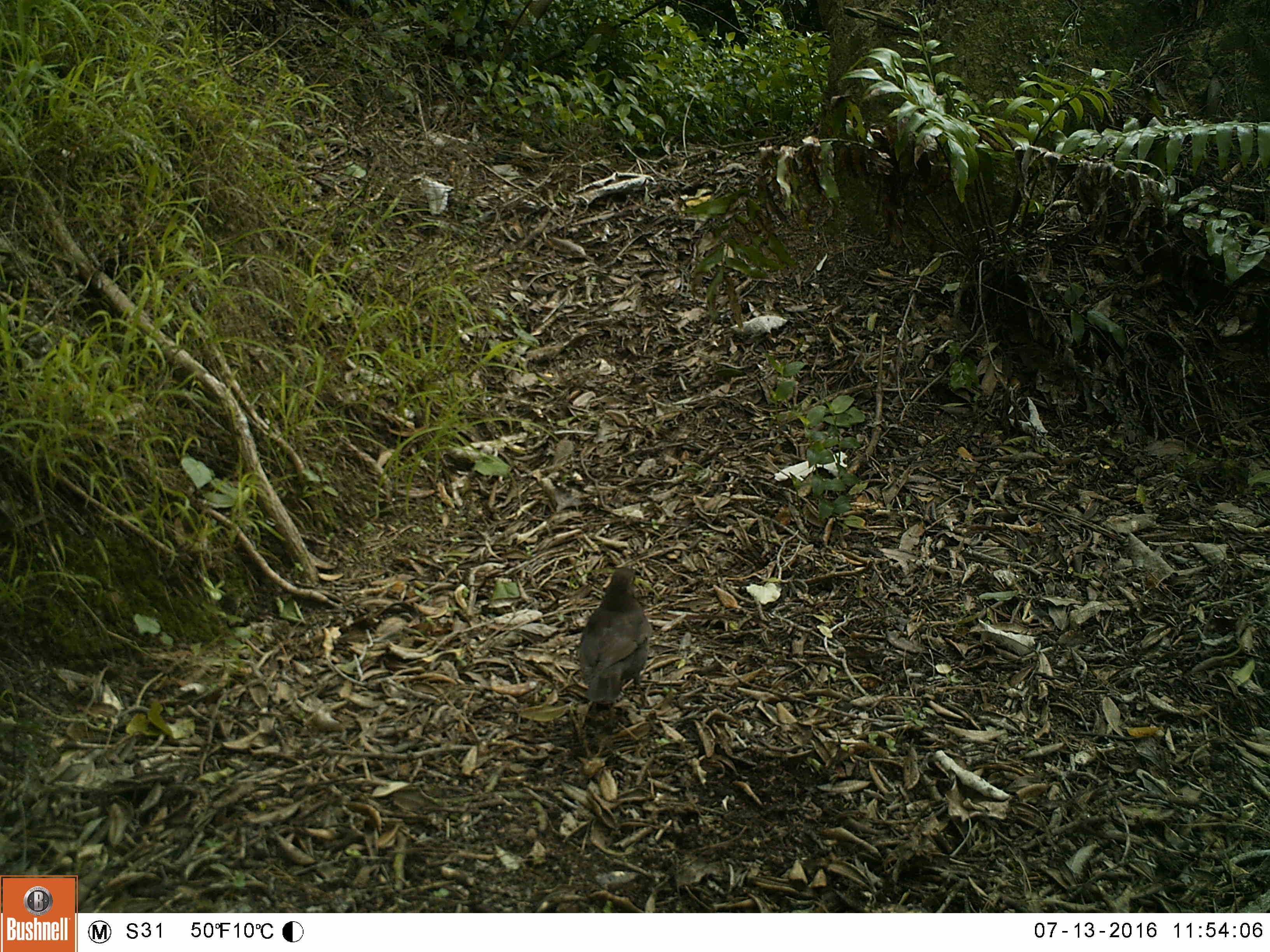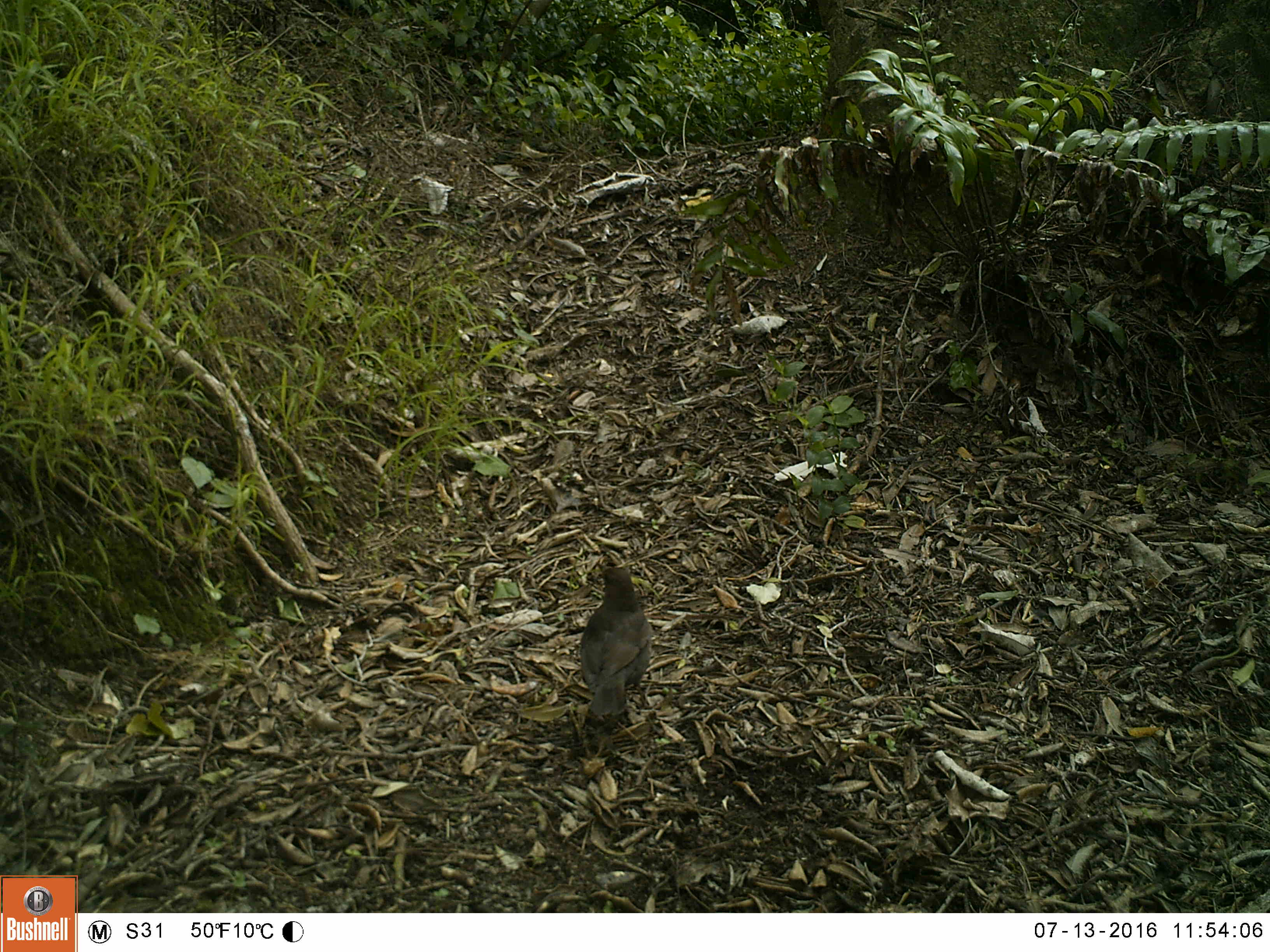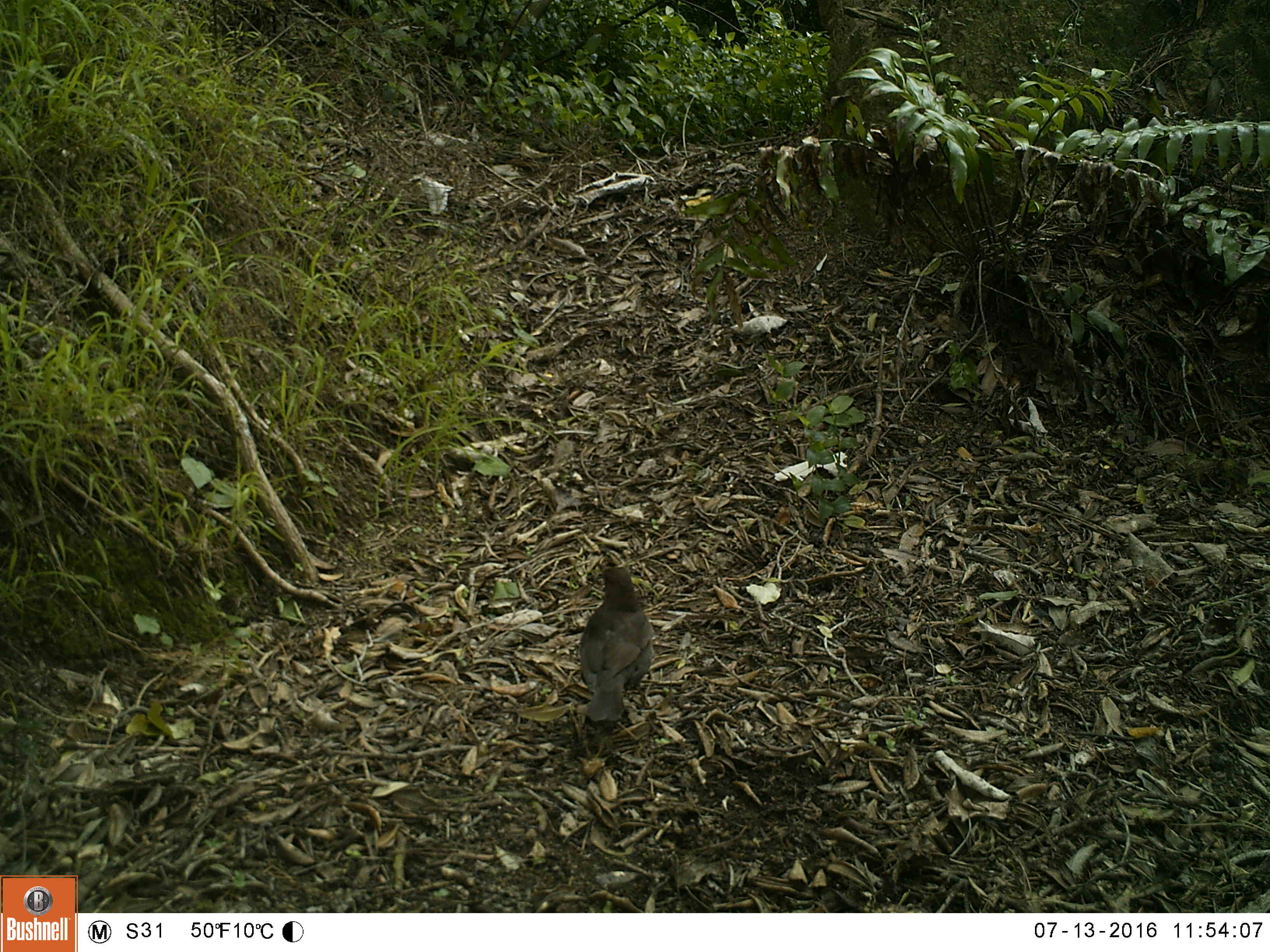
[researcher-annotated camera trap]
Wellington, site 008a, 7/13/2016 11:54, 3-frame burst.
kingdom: Animalia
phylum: Chordata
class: Aves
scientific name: Aves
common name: bird